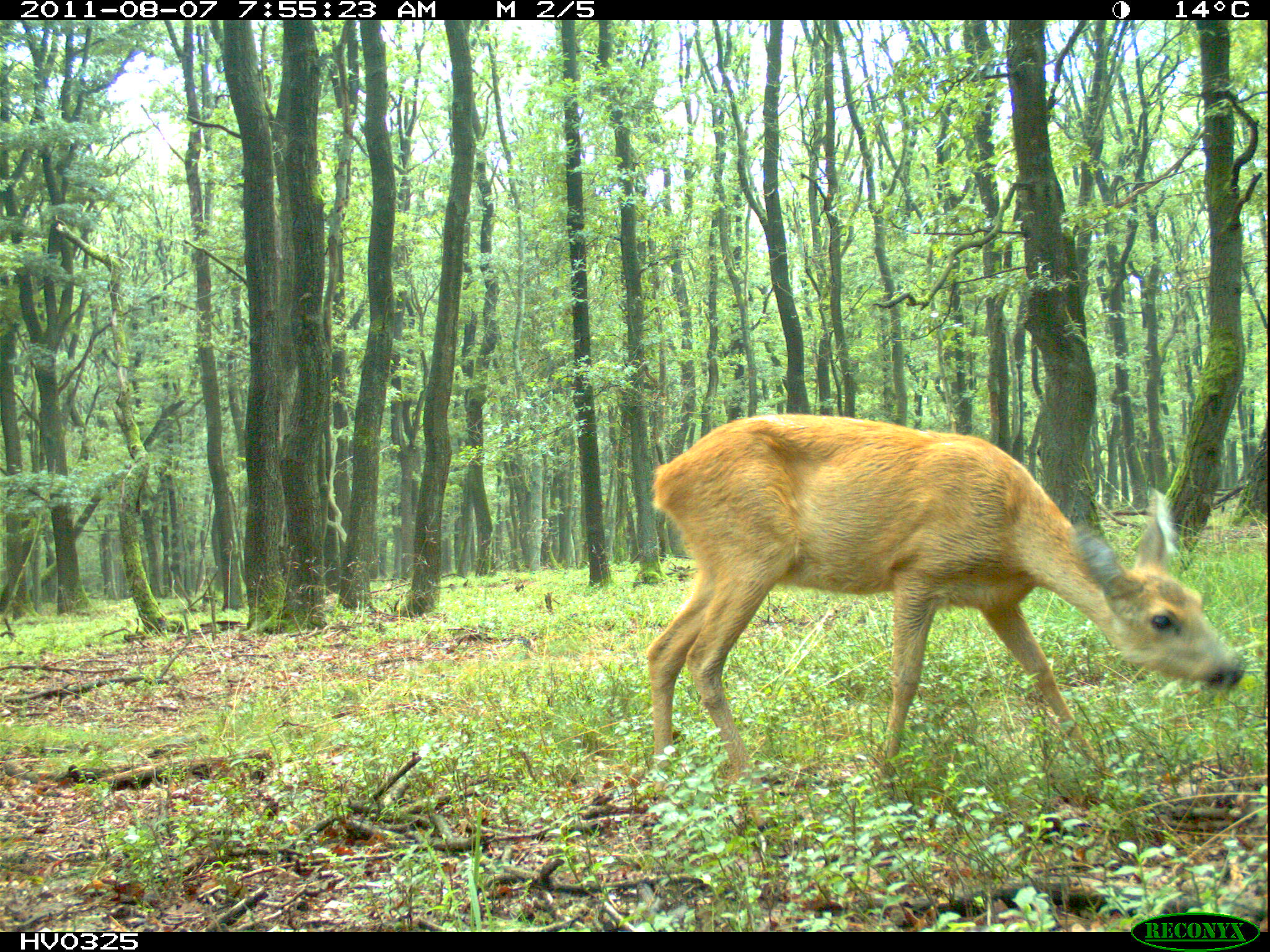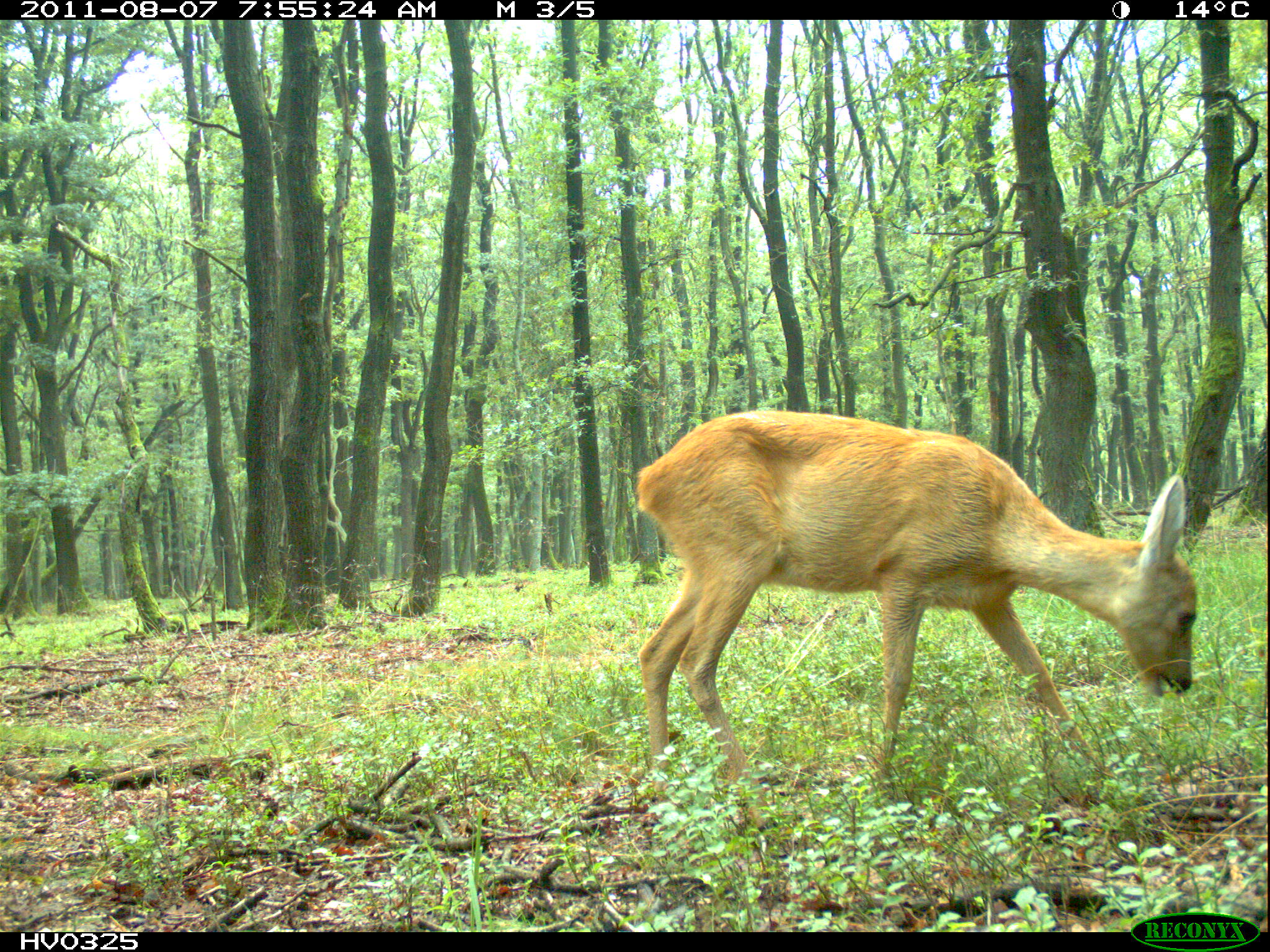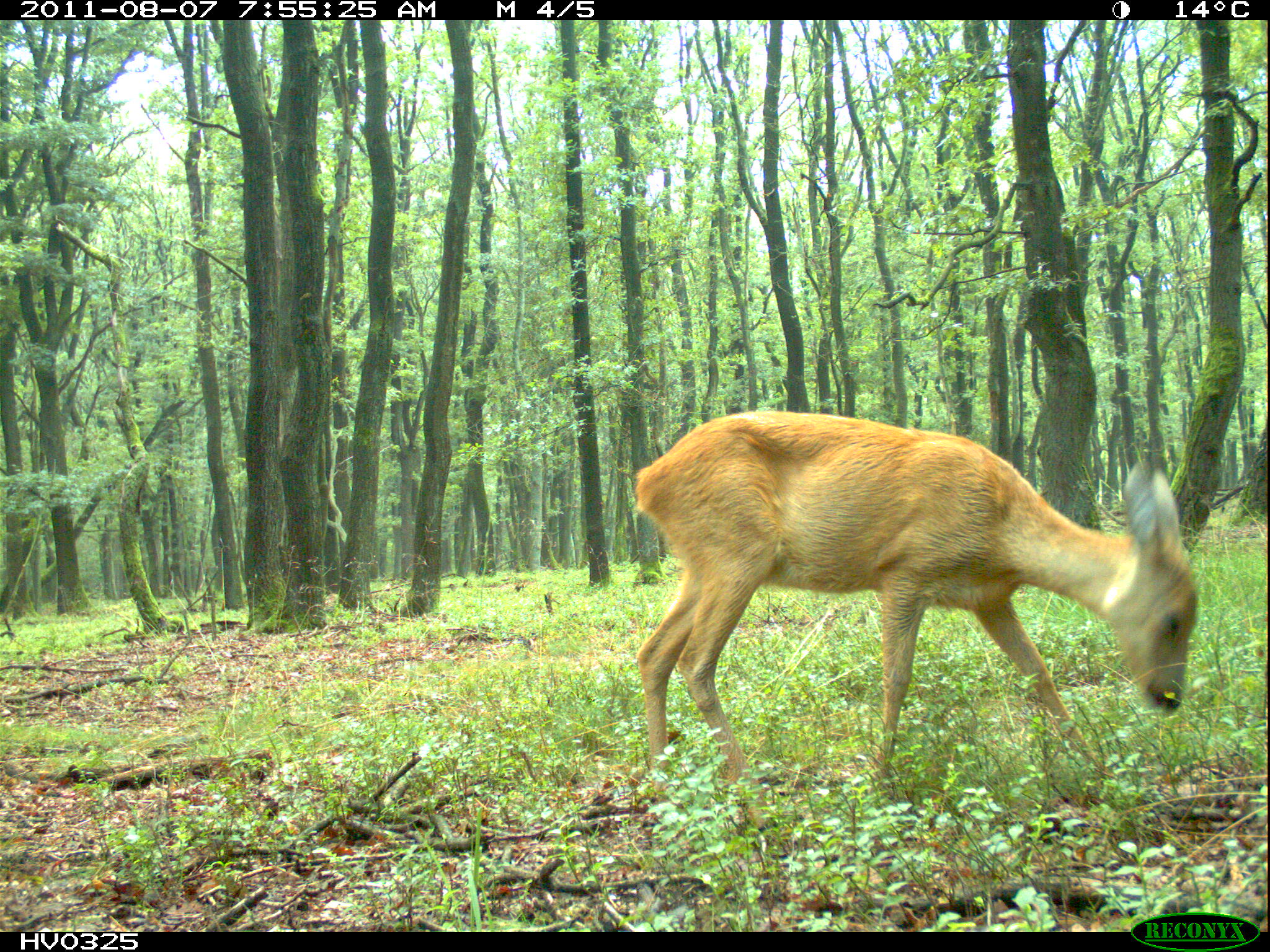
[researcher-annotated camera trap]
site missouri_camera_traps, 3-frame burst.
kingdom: Animalia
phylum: Chordata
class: Mammalia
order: Artiodactyla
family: Cervidae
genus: Capreolus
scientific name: Capreolus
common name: roe deer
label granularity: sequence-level